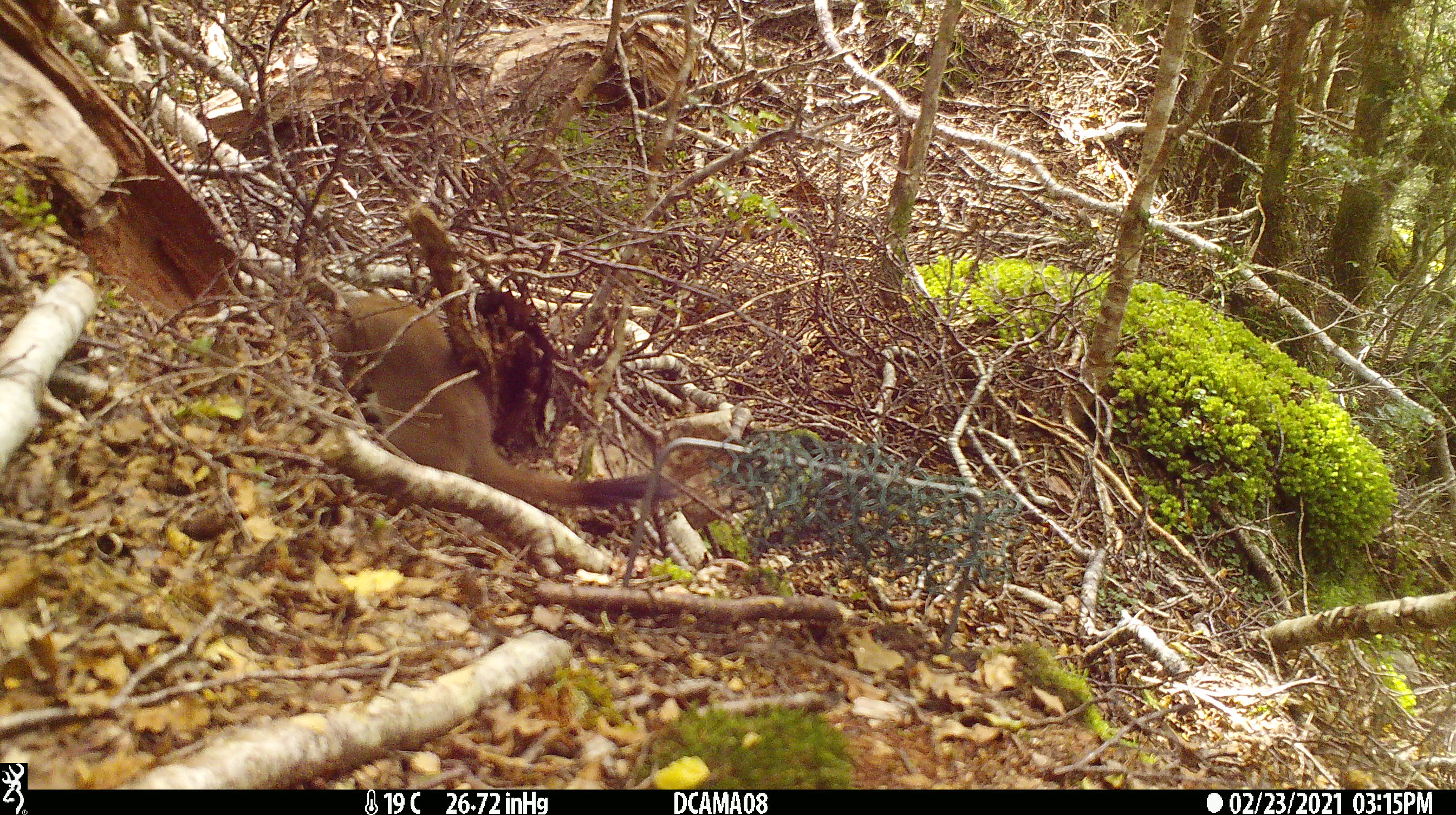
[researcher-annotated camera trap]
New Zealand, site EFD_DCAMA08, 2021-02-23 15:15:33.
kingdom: Animalia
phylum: Chordata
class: Mammalia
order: Carnivora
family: Mustelidae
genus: Mustela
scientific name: Mustela erminea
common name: stoat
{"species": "stoat (Mustela erminea)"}